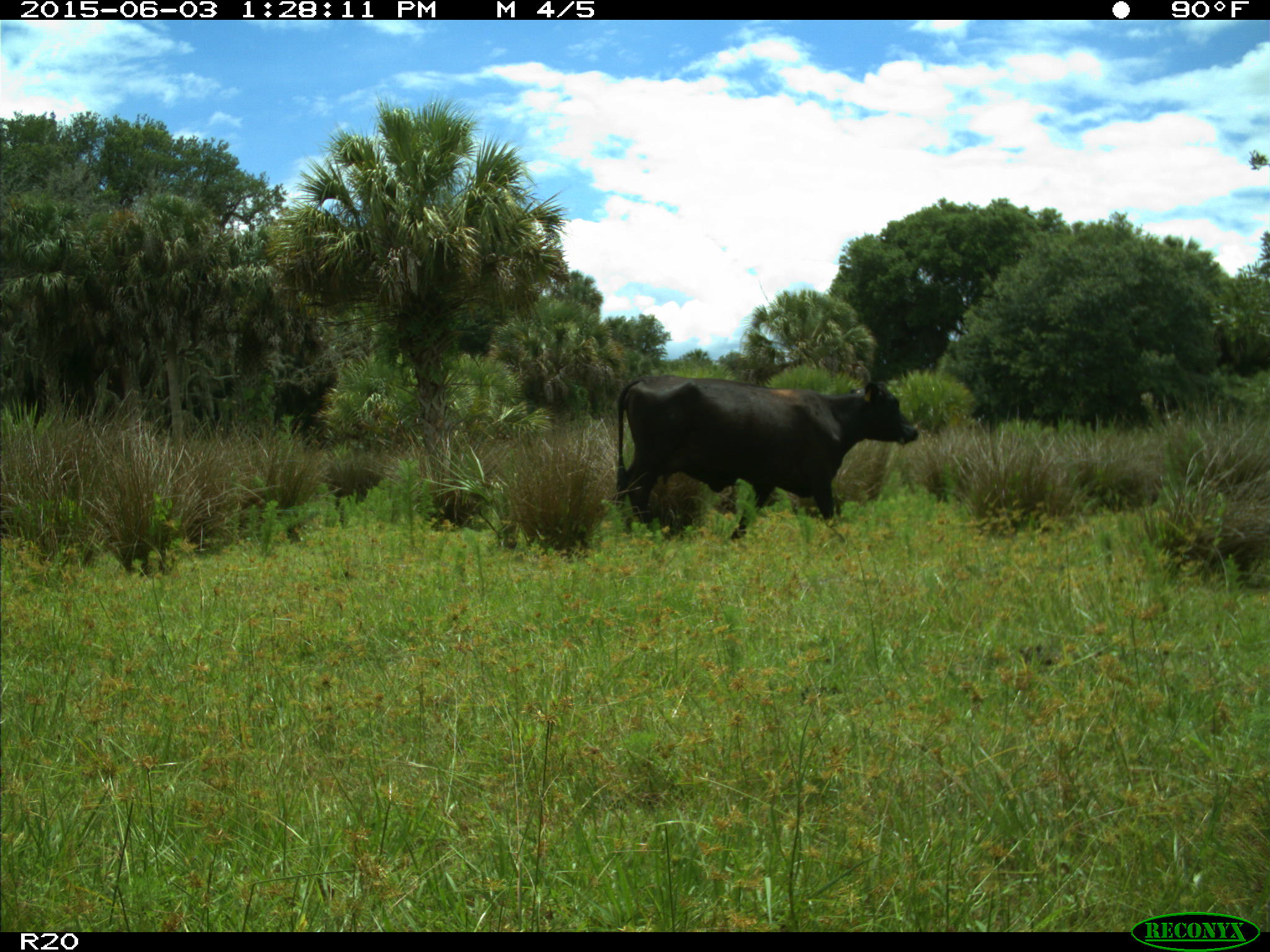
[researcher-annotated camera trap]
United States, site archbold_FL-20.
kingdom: Animalia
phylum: Chordata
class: Mammalia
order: Artiodactyla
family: Bovidae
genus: Bos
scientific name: Bos taurus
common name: domestic cow